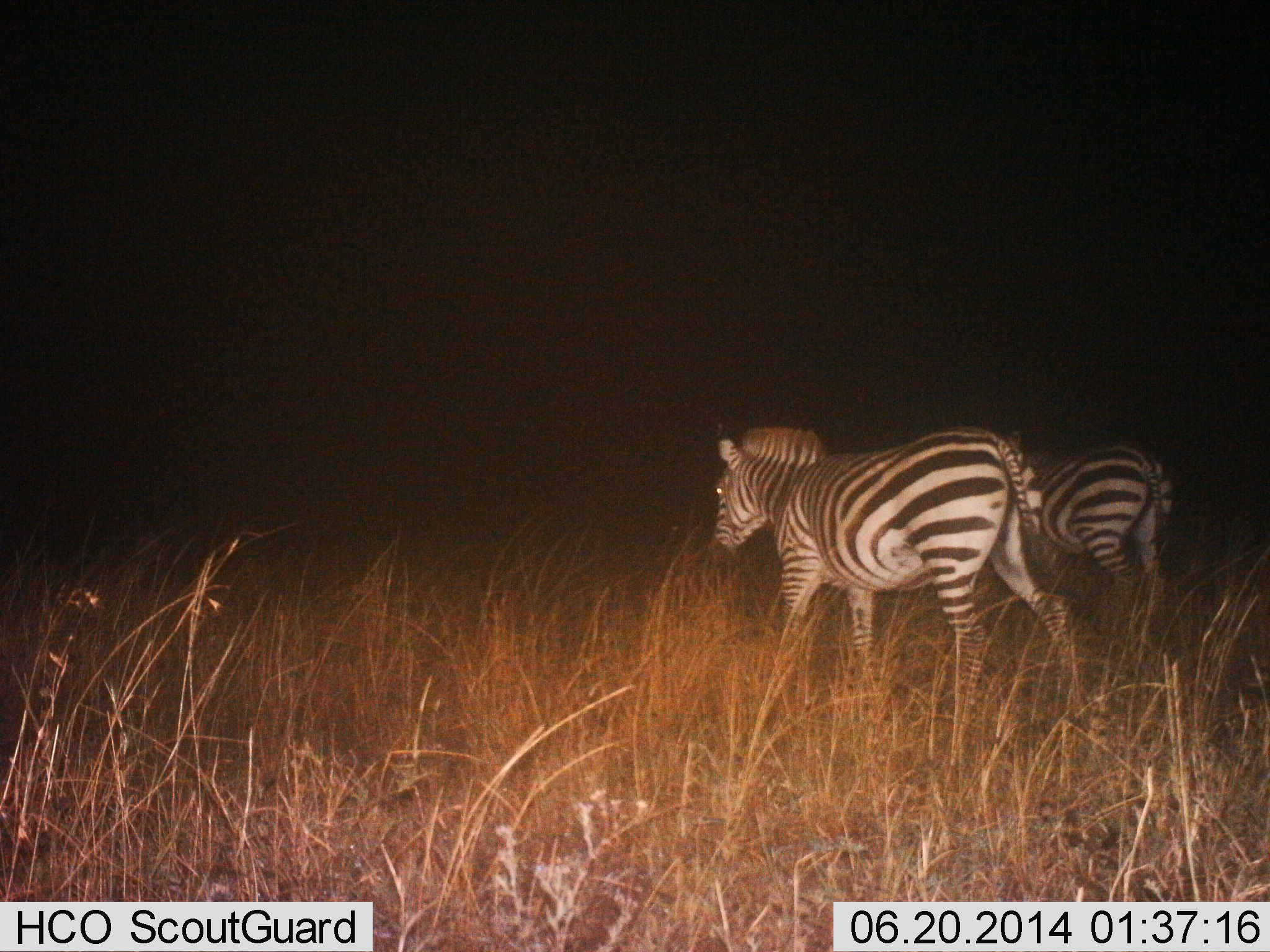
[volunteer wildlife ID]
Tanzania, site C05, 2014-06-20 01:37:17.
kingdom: Animalia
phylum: Chordata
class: Mammalia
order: Perissodactyla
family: Equidae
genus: Equus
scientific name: Equus quagga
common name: plains zebra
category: zebra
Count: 2.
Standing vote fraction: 50%.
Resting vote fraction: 0%.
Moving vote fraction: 60%.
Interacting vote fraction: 0%.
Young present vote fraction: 0%.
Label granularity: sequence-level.